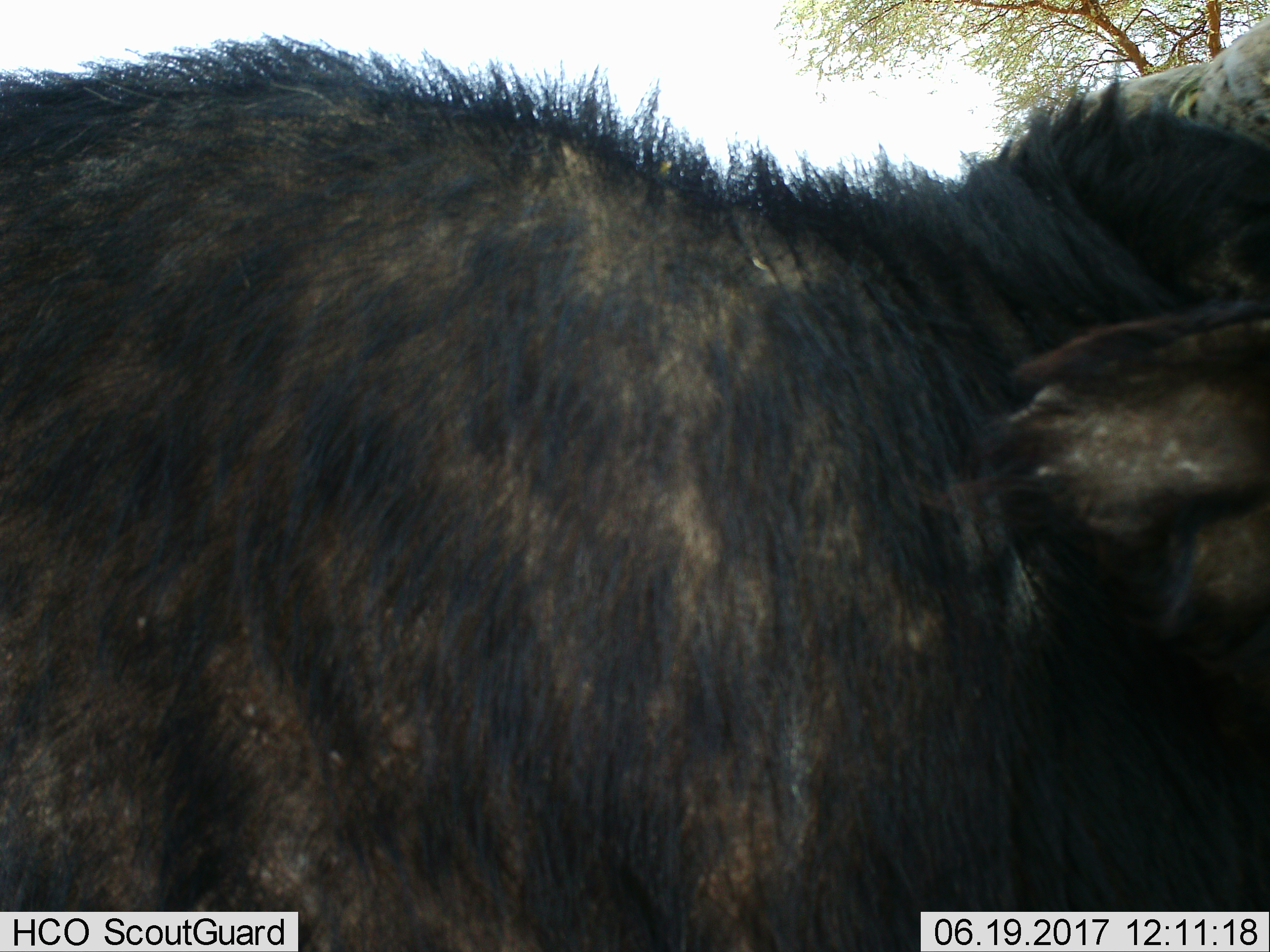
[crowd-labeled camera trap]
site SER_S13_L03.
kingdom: Animalia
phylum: Chordata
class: Mammalia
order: Artiodactyla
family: Bovidae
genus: Connochaetes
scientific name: Connochaetes taurinus taurinus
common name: blue wildebeest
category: wildebeestblue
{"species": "wildebeestblue (blue wildebeest) (Connochaetes taurinus taurinus)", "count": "1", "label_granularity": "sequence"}